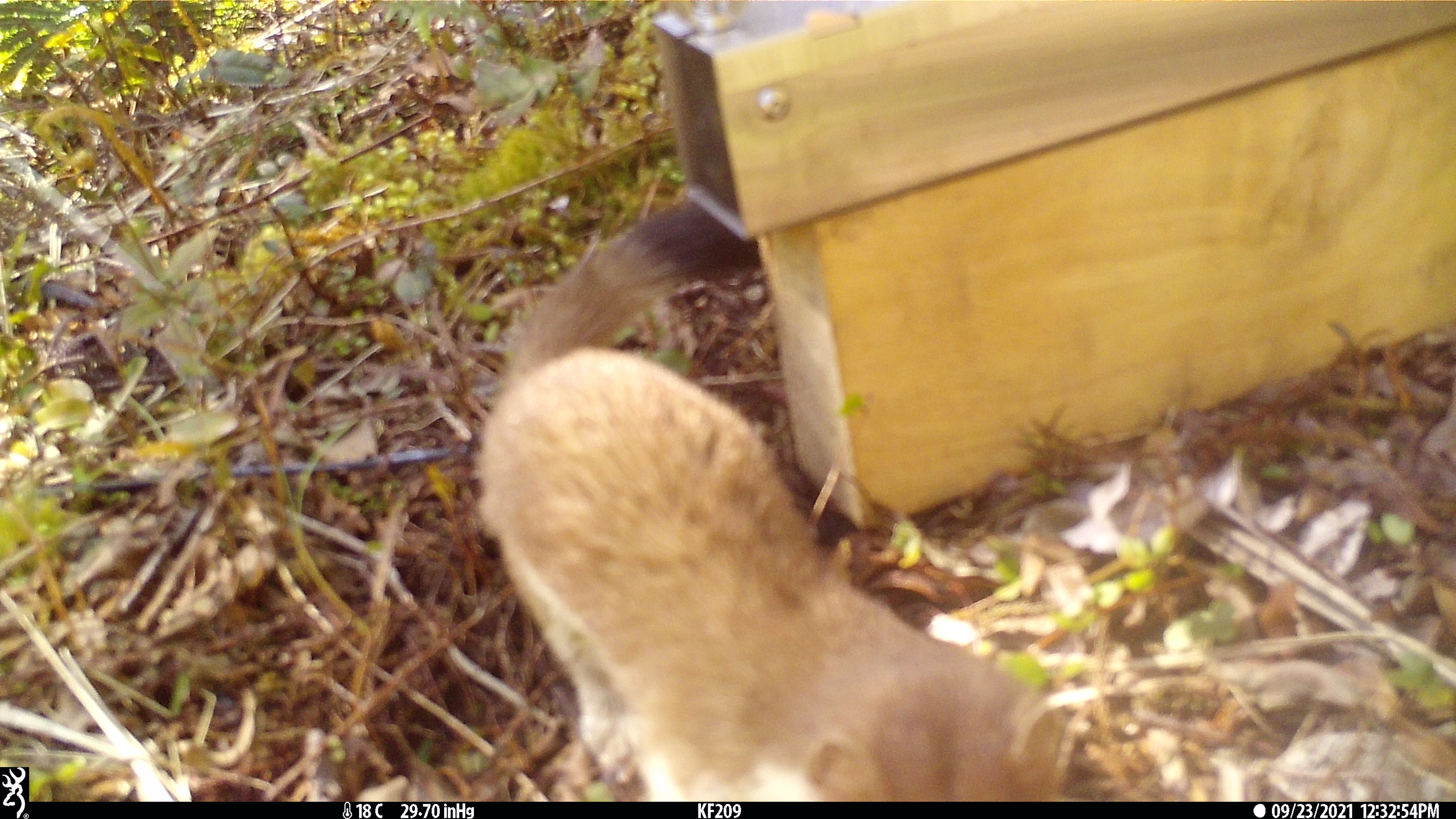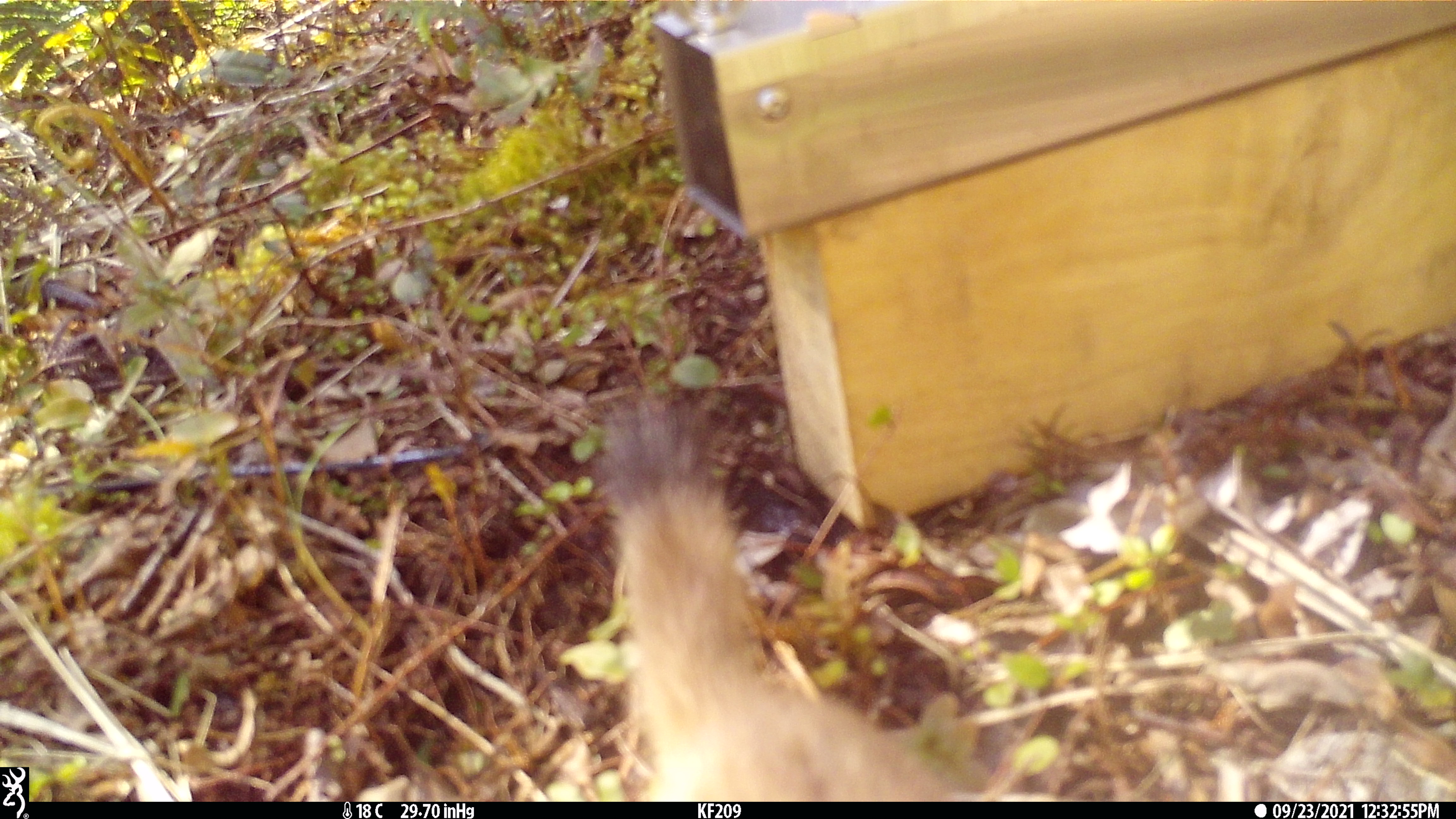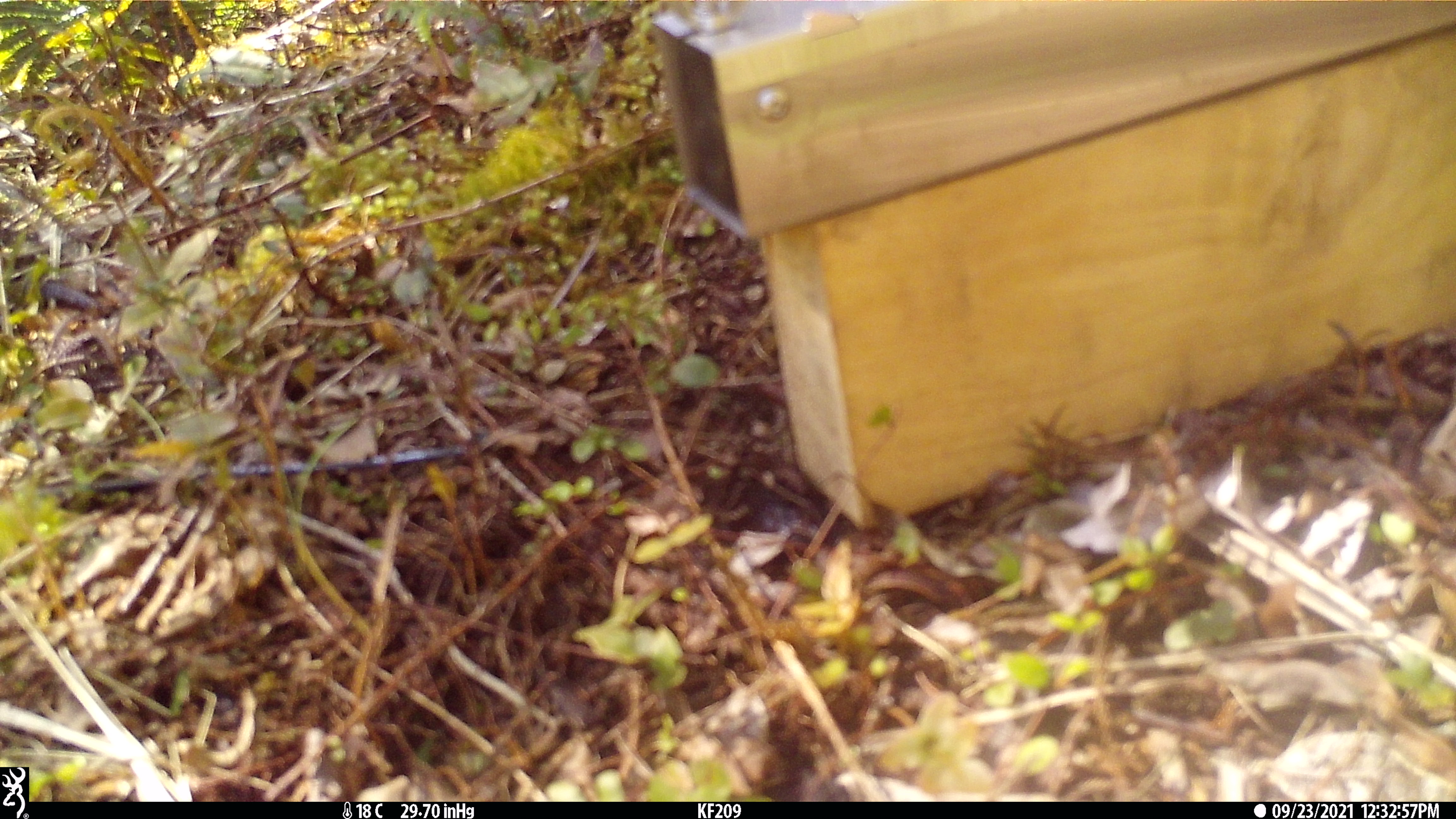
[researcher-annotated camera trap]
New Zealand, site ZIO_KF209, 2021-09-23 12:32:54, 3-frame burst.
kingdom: Animalia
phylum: Chordata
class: Mammalia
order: Carnivora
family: Mustelidae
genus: Mustela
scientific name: Mustela erminea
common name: stoat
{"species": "stoat (Mustela erminea)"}